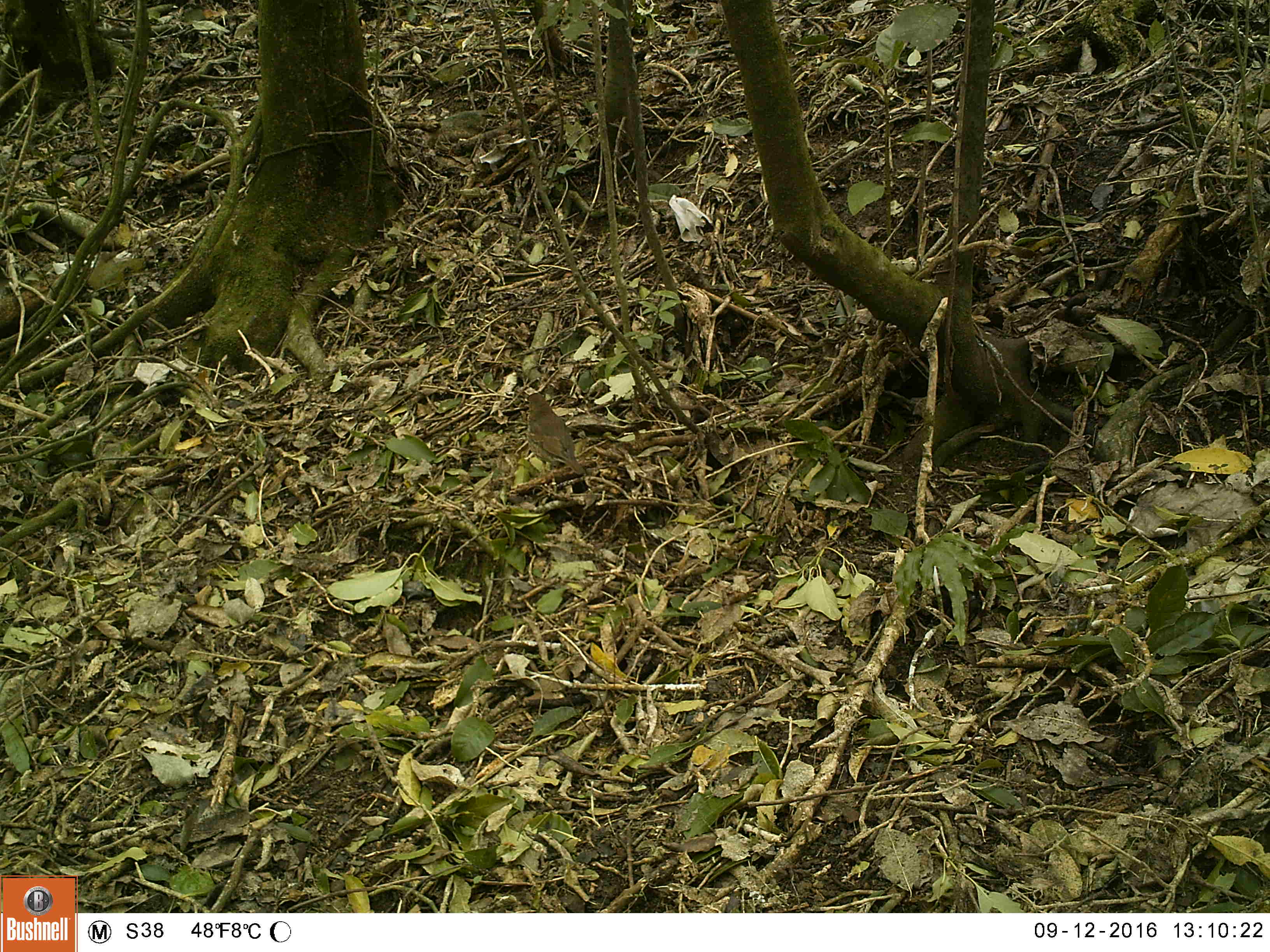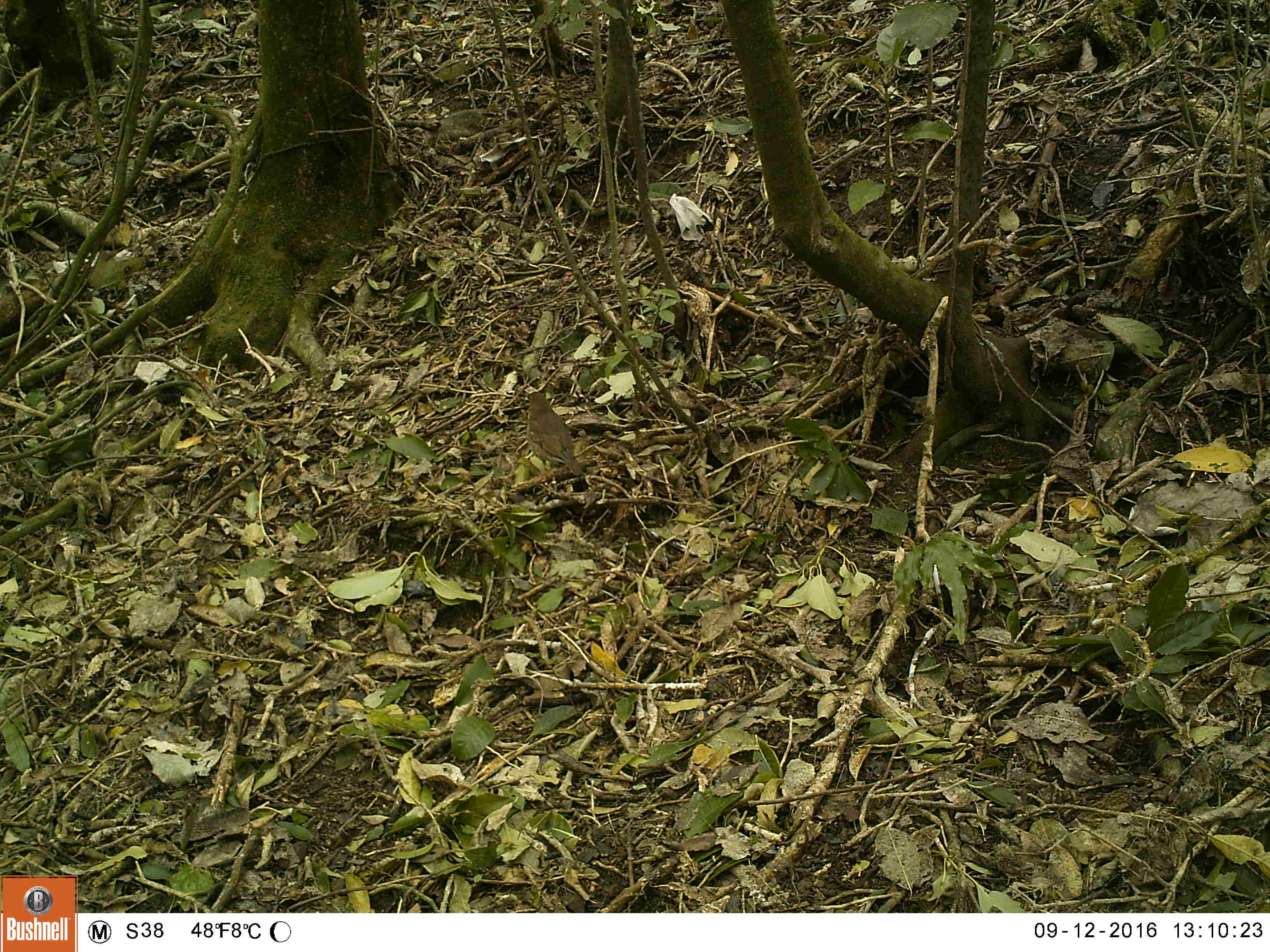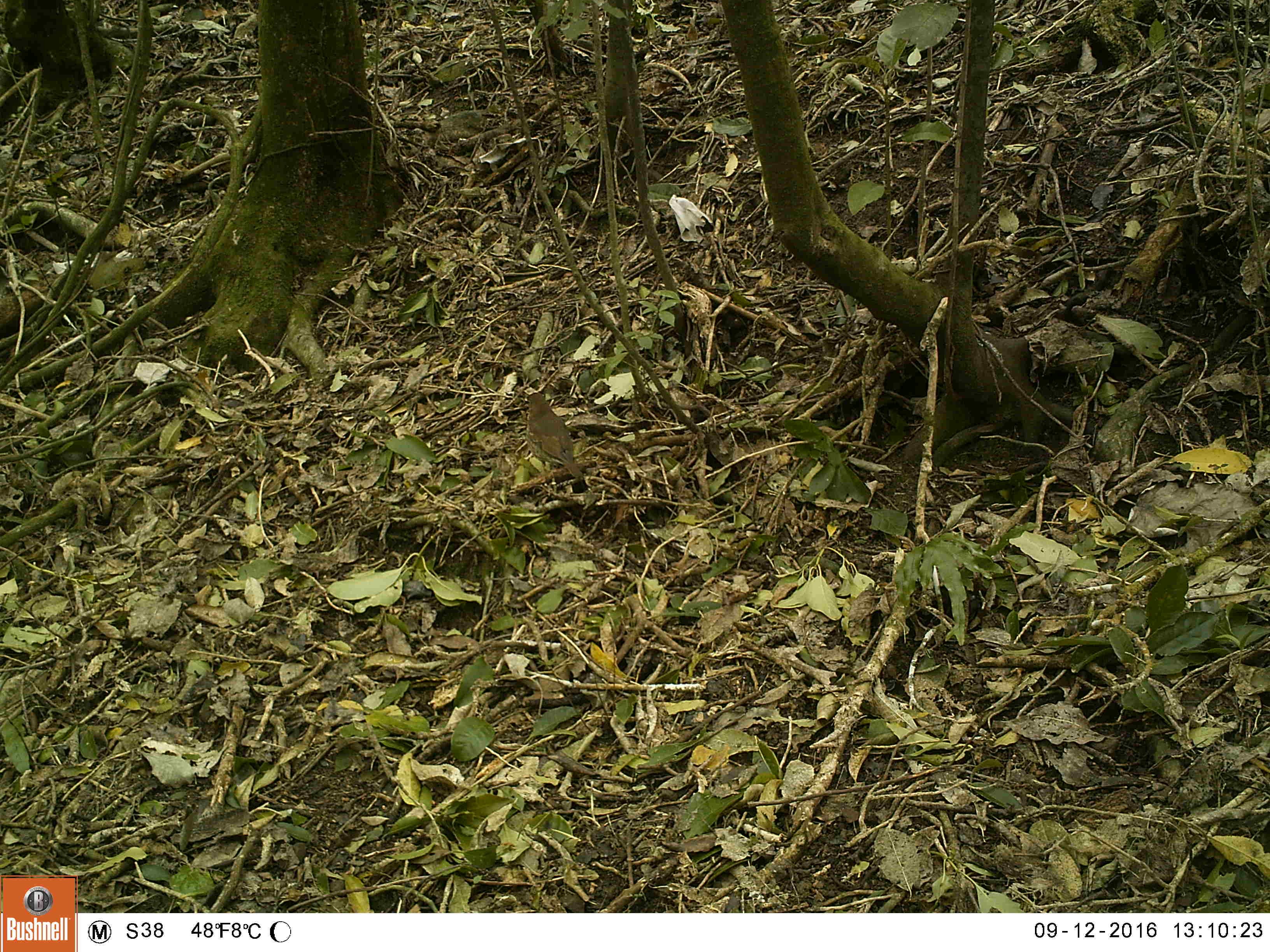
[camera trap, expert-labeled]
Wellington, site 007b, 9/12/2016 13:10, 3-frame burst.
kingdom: Animalia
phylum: Chordata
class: Aves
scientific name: Aves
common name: bird